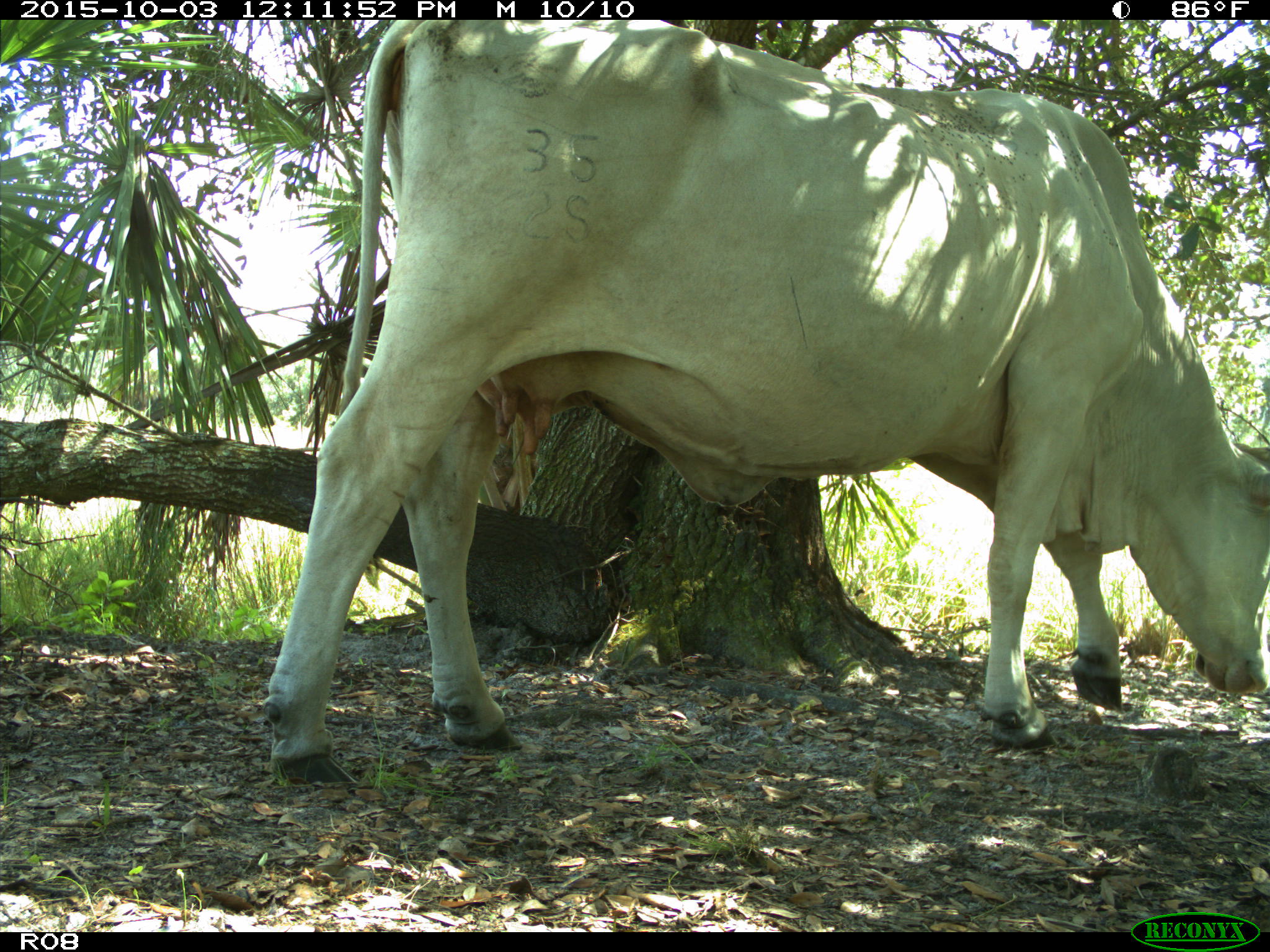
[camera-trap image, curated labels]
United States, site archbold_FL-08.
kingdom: Animalia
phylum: Chordata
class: Mammalia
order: Artiodactyla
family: Bovidae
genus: Bos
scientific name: Bos taurus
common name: domestic cow